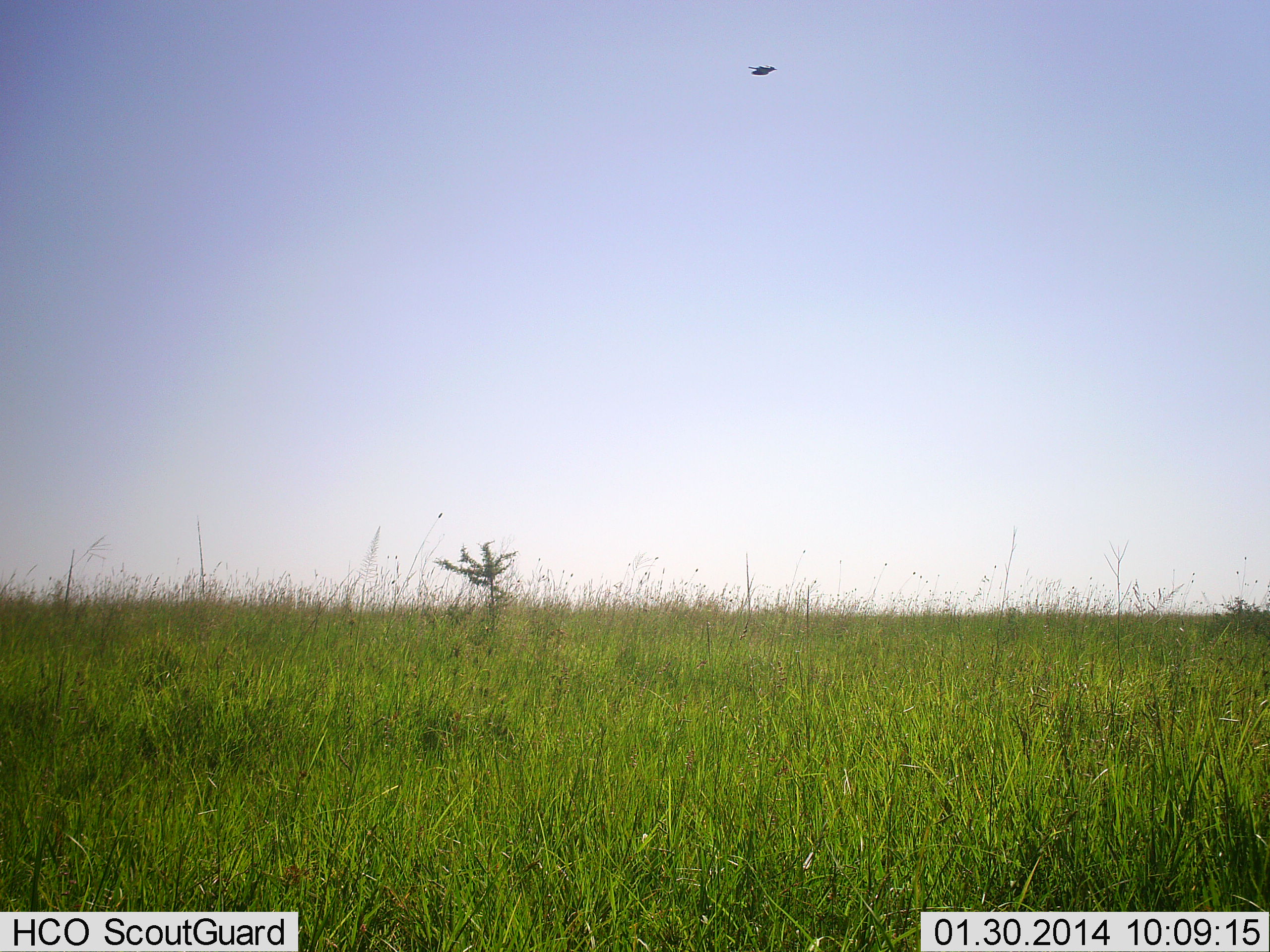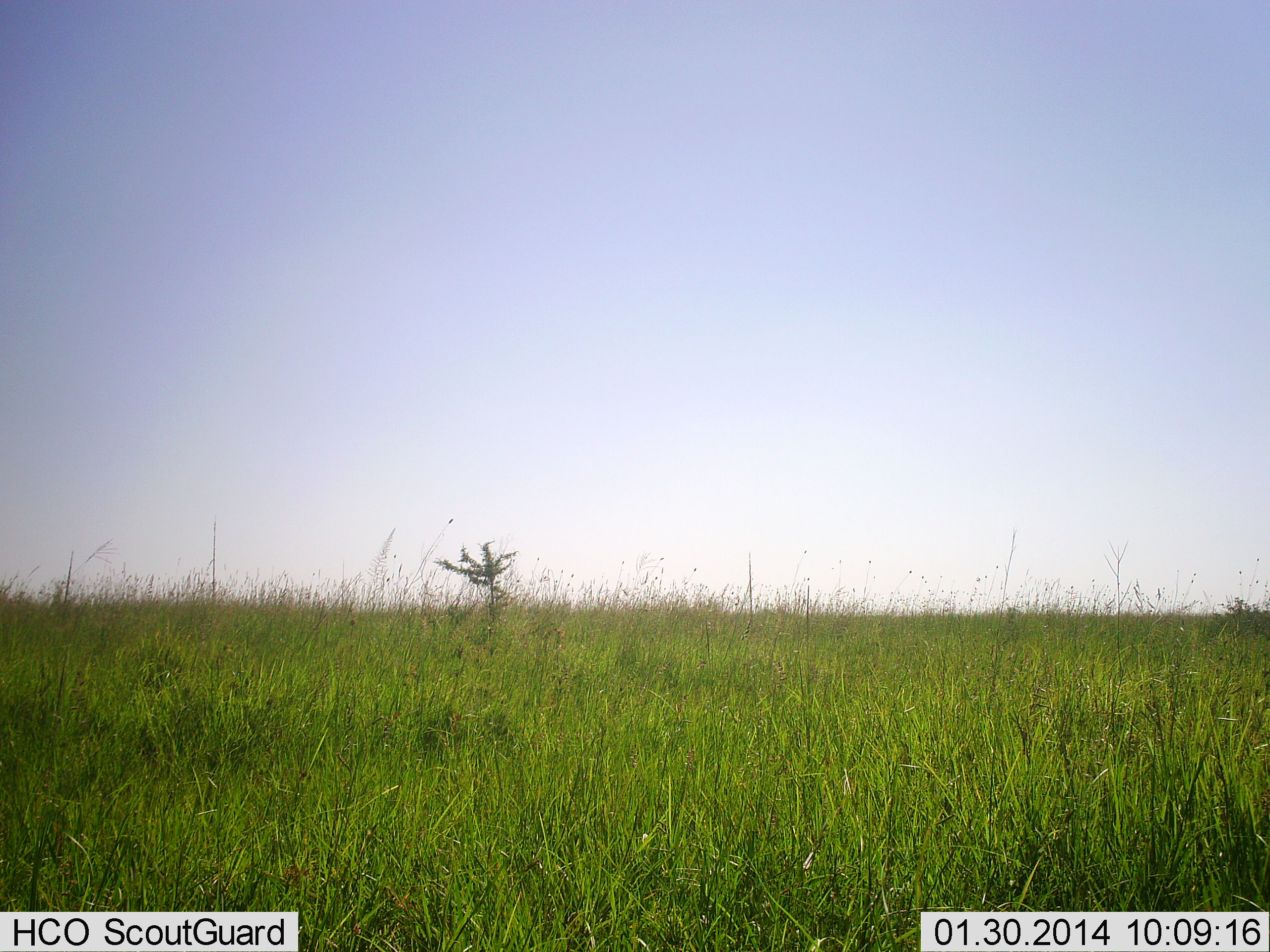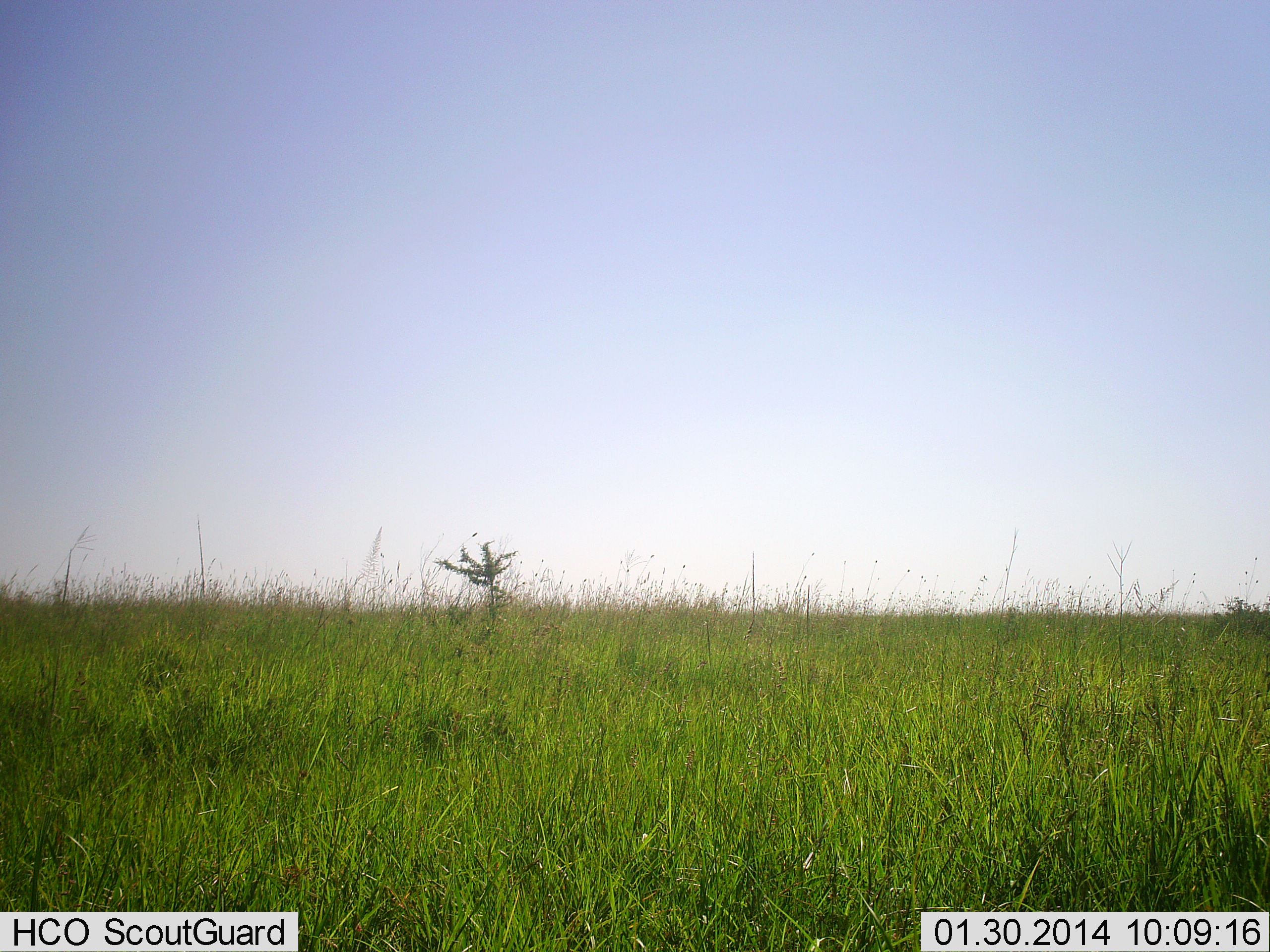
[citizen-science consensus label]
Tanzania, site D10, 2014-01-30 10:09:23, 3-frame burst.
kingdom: Animalia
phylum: Arthropoda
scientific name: Arthropoda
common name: arthropods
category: insectspider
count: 1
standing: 0%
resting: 0%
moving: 100%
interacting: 0%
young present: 0%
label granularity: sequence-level